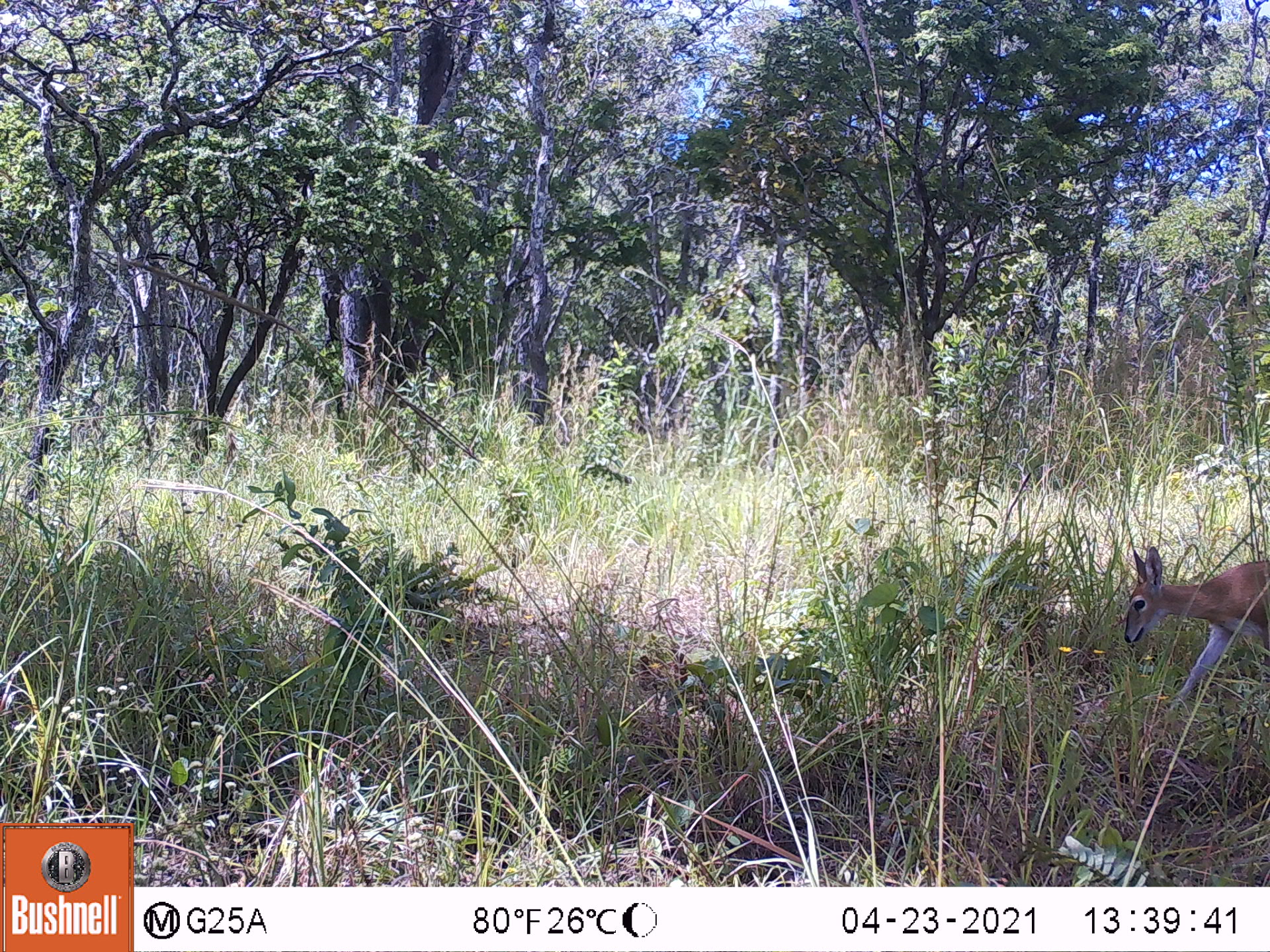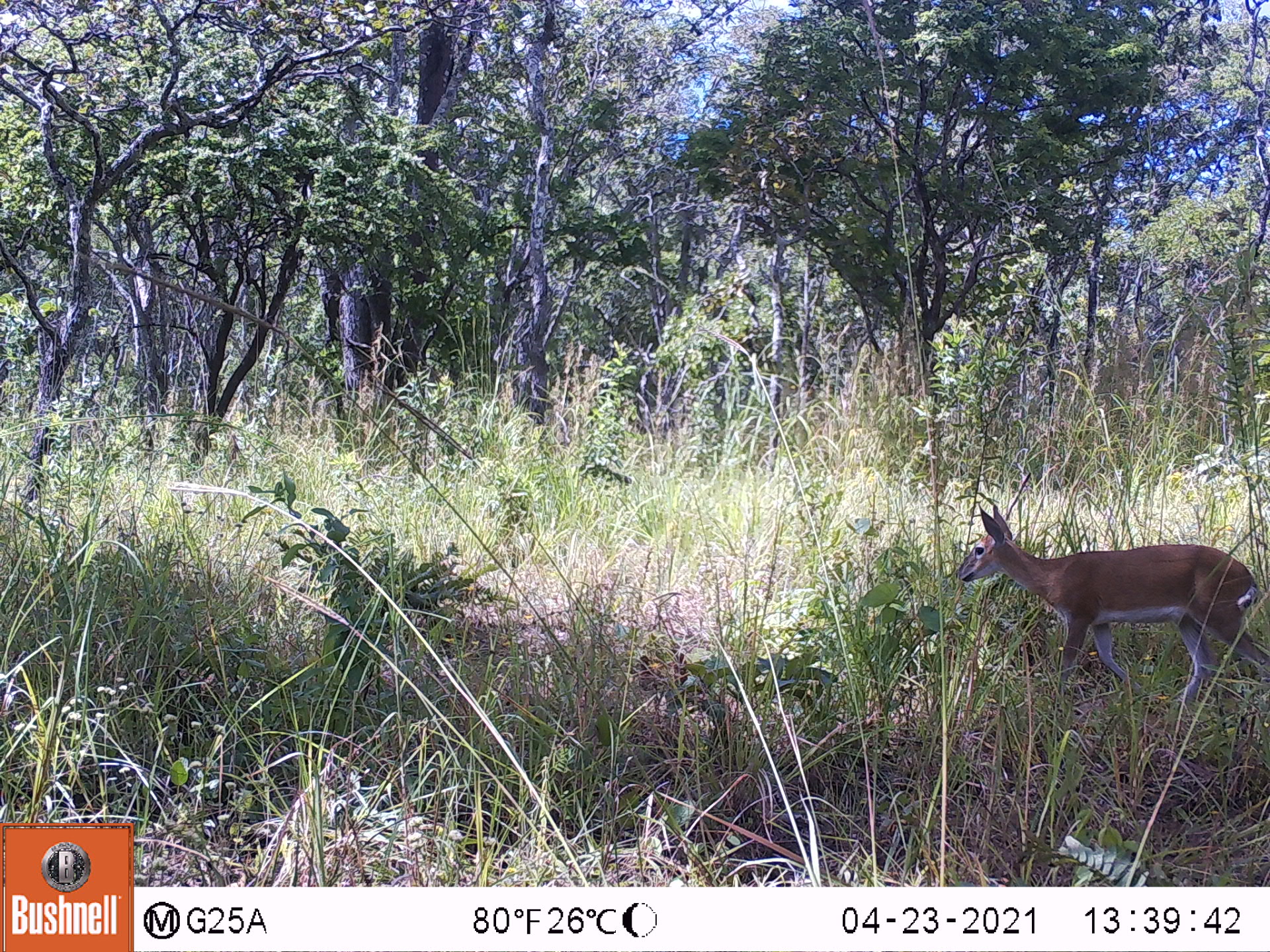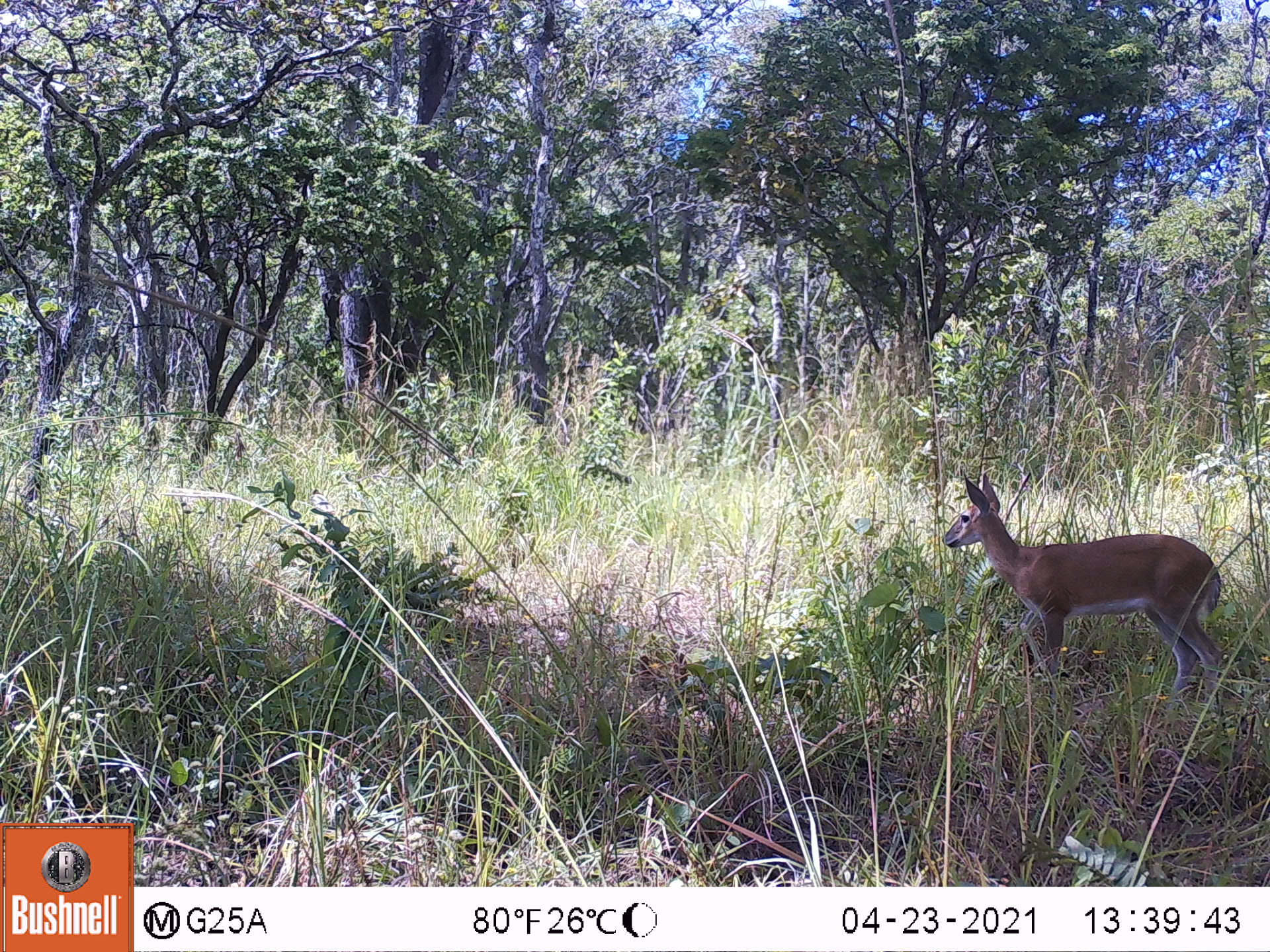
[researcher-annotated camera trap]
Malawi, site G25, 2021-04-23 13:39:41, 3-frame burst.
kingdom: Animalia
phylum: Chordata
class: Mammalia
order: Artiodactyla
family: Bovidae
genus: Sylvicapra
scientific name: Sylvicapra grimmia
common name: common duiker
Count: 1.